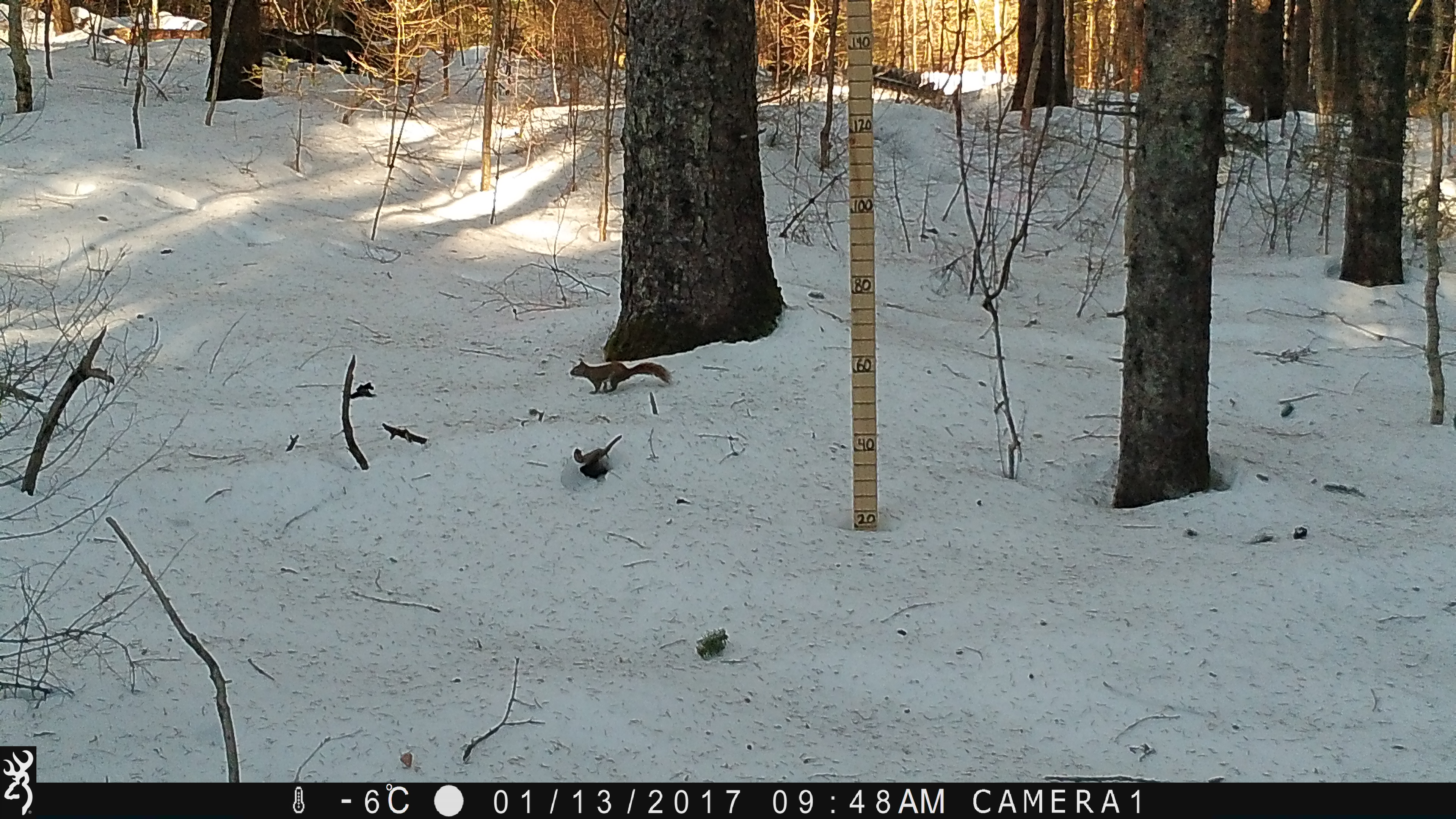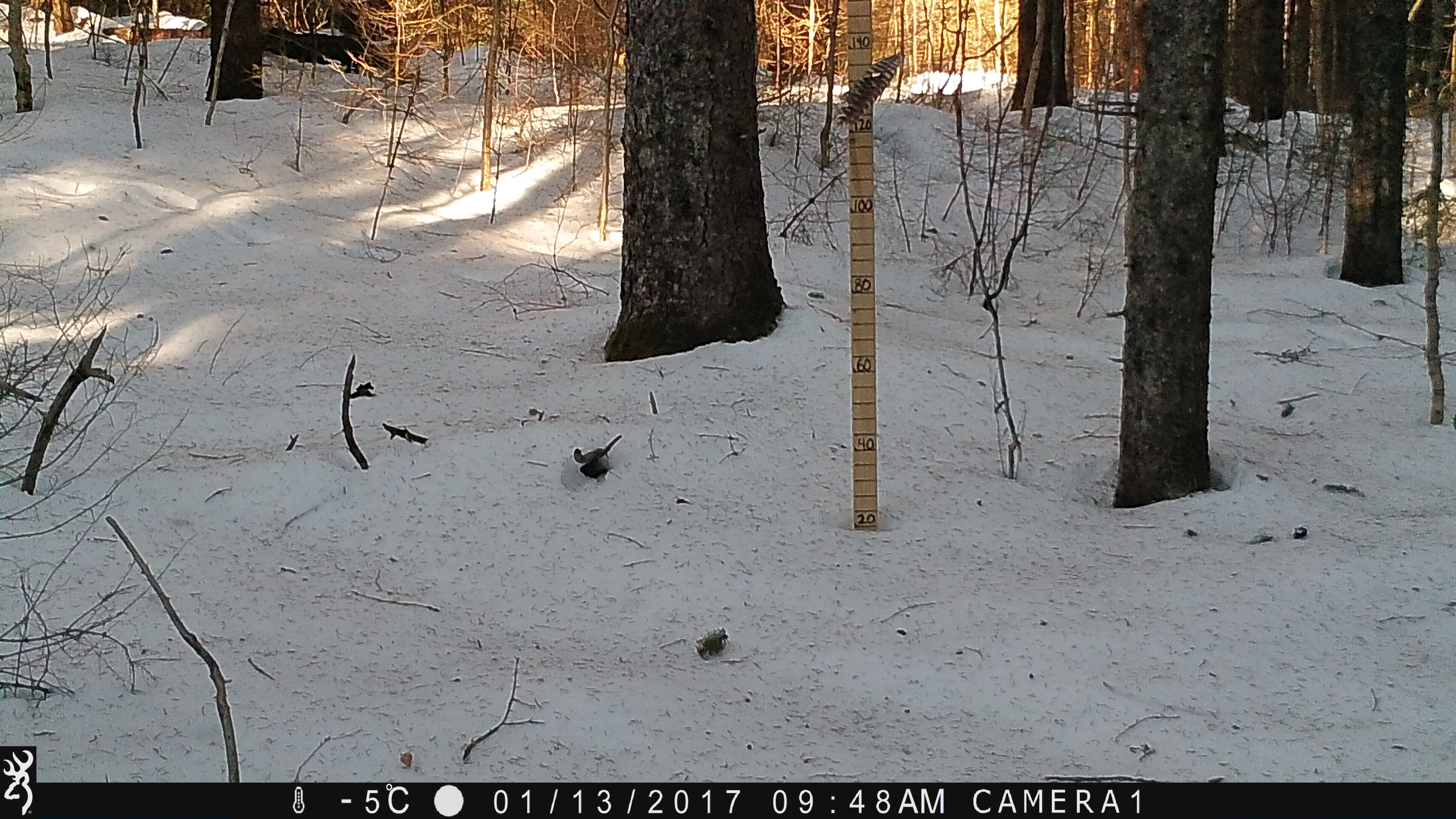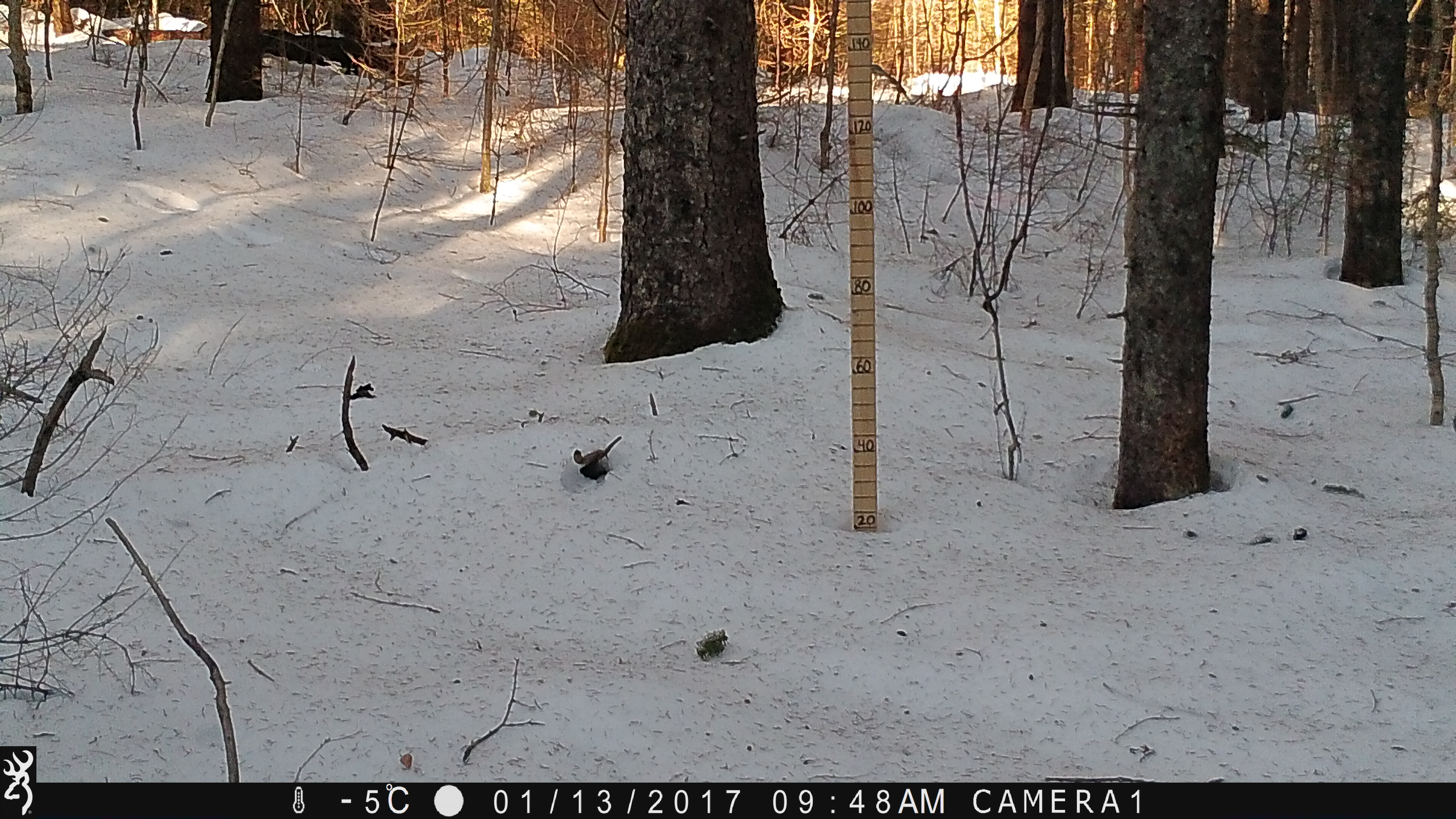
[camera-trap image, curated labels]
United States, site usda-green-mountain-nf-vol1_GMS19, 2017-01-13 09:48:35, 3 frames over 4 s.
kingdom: Animalia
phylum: Chordata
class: Mammalia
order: Rodentia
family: Sciuridae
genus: Tamiasciurus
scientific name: Tamiasciurus hudsonicus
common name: red squirrel